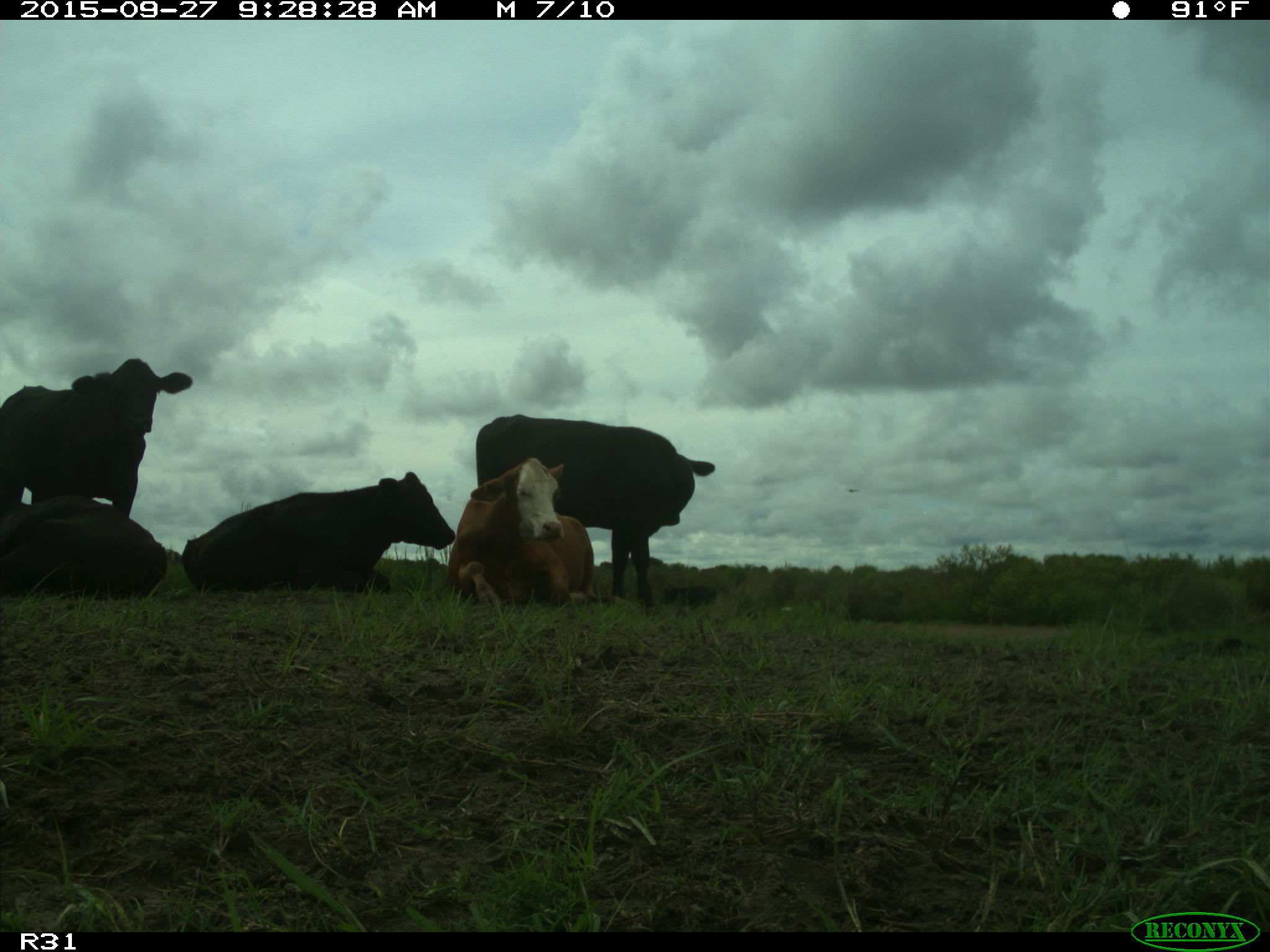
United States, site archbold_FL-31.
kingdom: Animalia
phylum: Chordata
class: Mammalia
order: Artiodactyla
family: Bovidae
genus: Bos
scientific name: Bos taurus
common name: domestic cow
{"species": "Bos taurus (domestic cow)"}